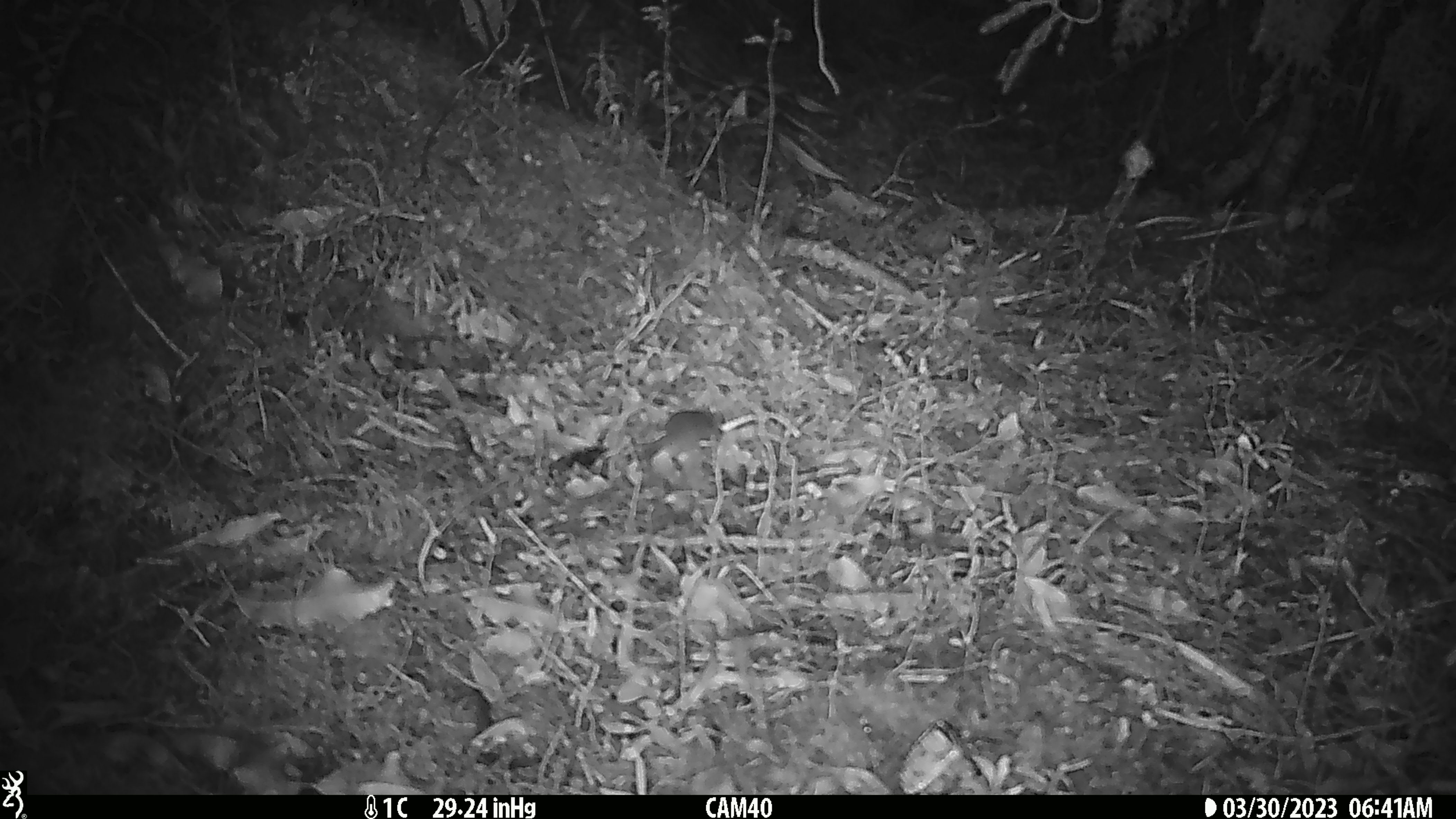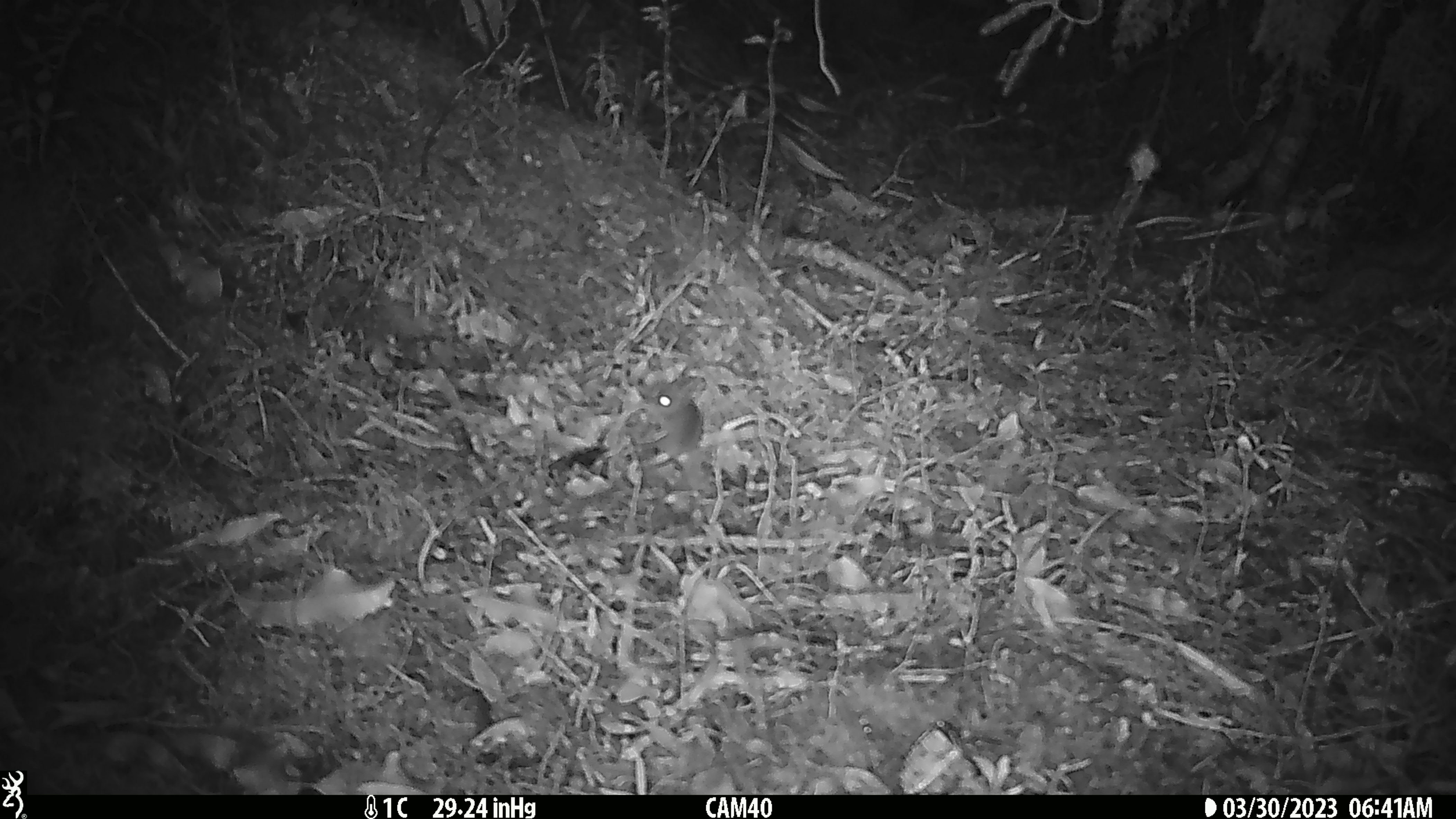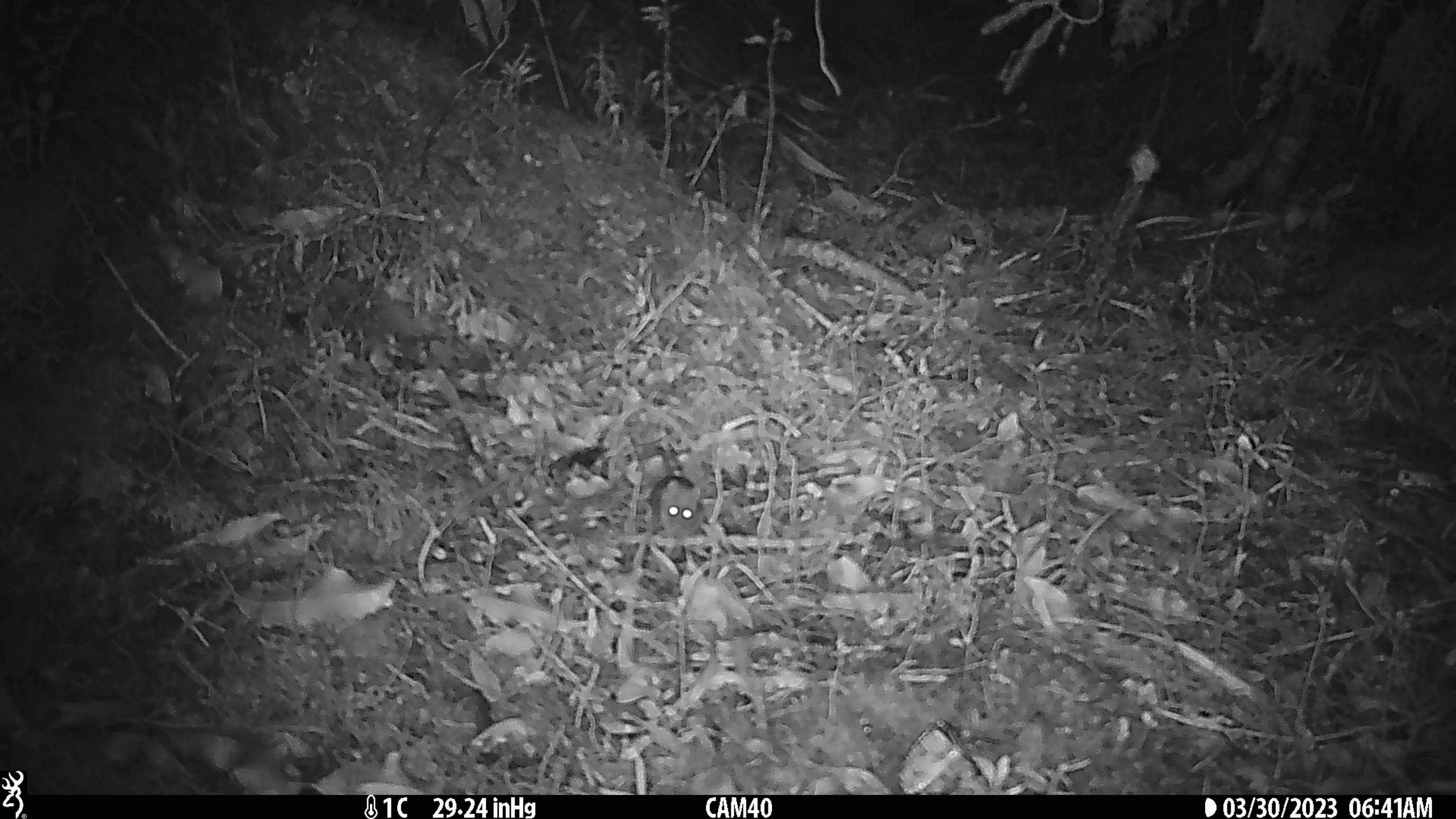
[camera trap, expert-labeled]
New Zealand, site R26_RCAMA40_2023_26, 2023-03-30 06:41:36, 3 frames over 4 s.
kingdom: Animalia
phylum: Chordata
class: Mammalia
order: Rodentia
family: Muridae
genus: Mus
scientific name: Mus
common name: mouse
Mouse (Mus).